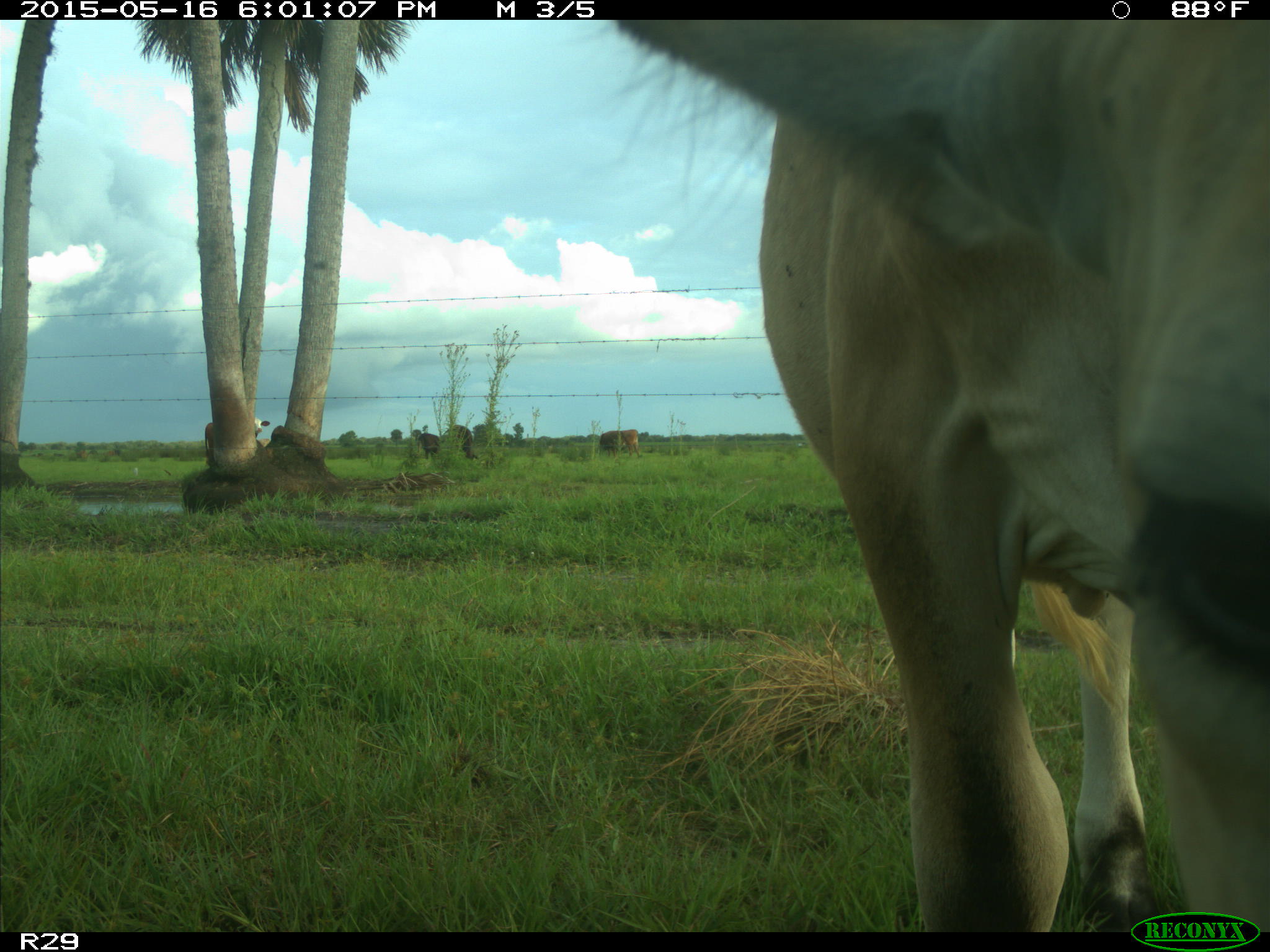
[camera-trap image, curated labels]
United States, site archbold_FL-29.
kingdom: Animalia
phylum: Chordata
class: Mammalia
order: Artiodactyla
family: Bovidae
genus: Bos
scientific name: Bos taurus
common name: domestic cow